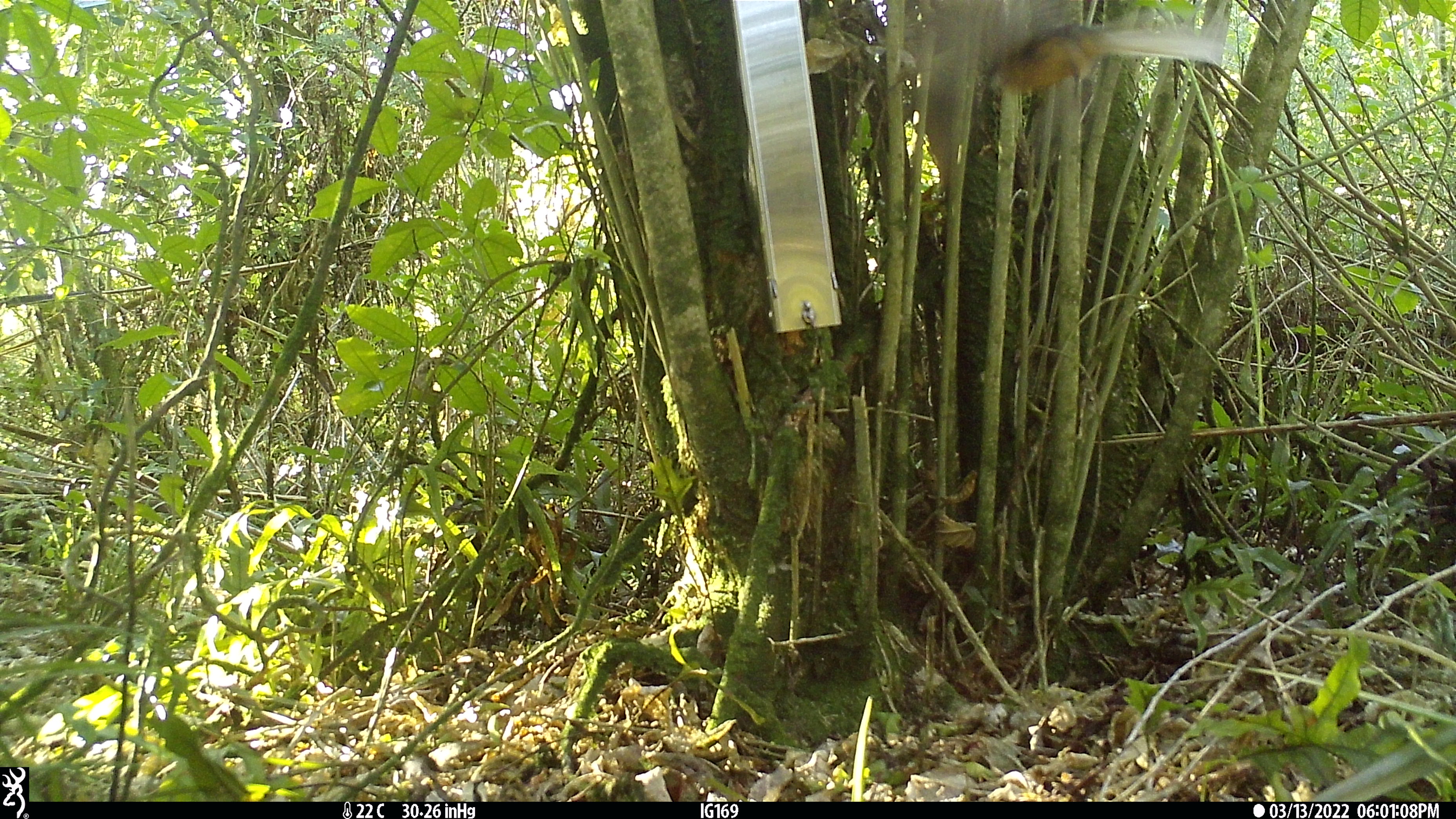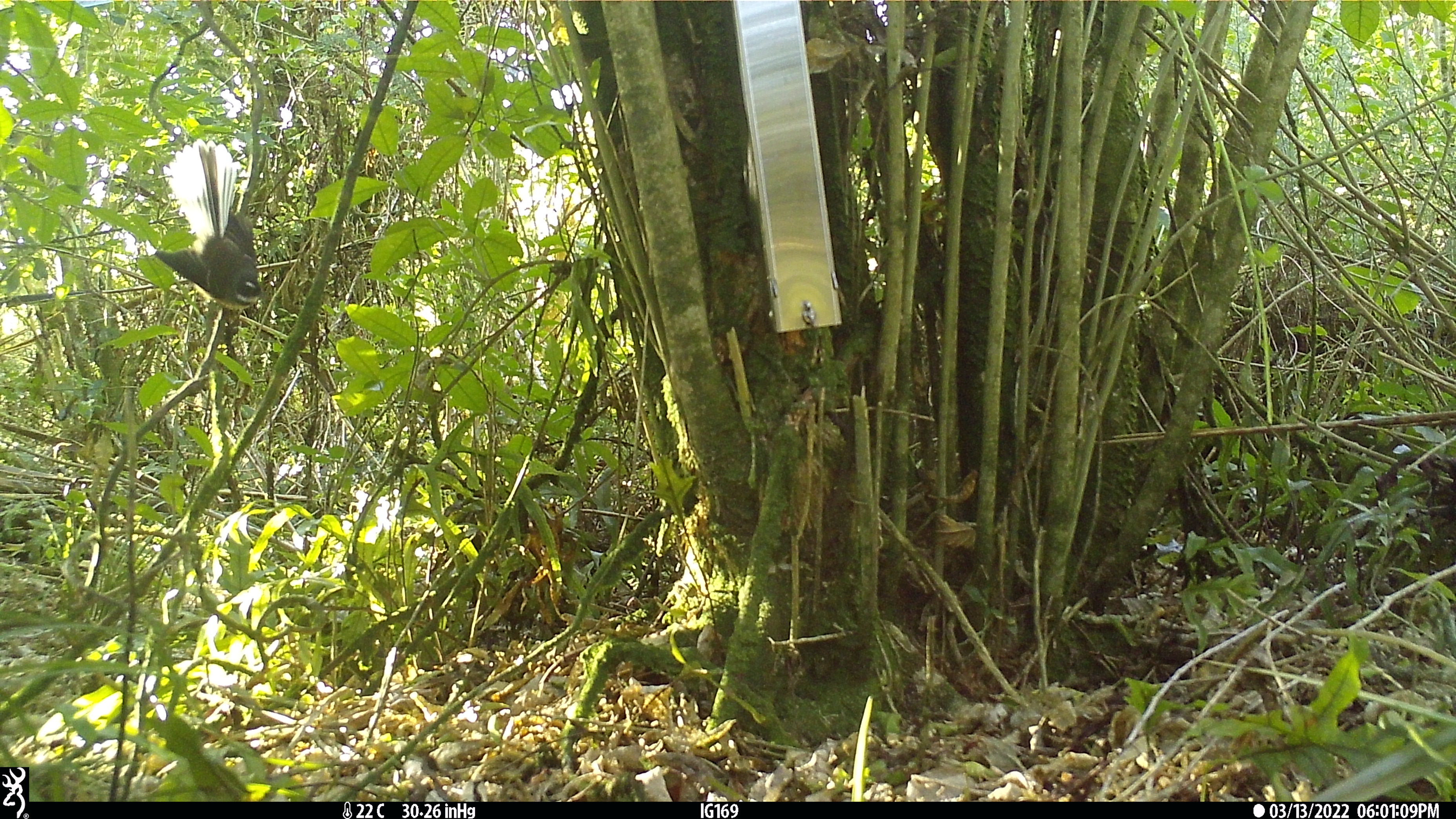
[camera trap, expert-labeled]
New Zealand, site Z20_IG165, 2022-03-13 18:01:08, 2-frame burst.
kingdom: Animalia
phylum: Chordata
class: Aves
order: Passeriformes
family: Rhipiduridae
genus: Rhipidura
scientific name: Rhipidura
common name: fantails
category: fantail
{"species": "fantail (fantails) (Rhipidura)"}